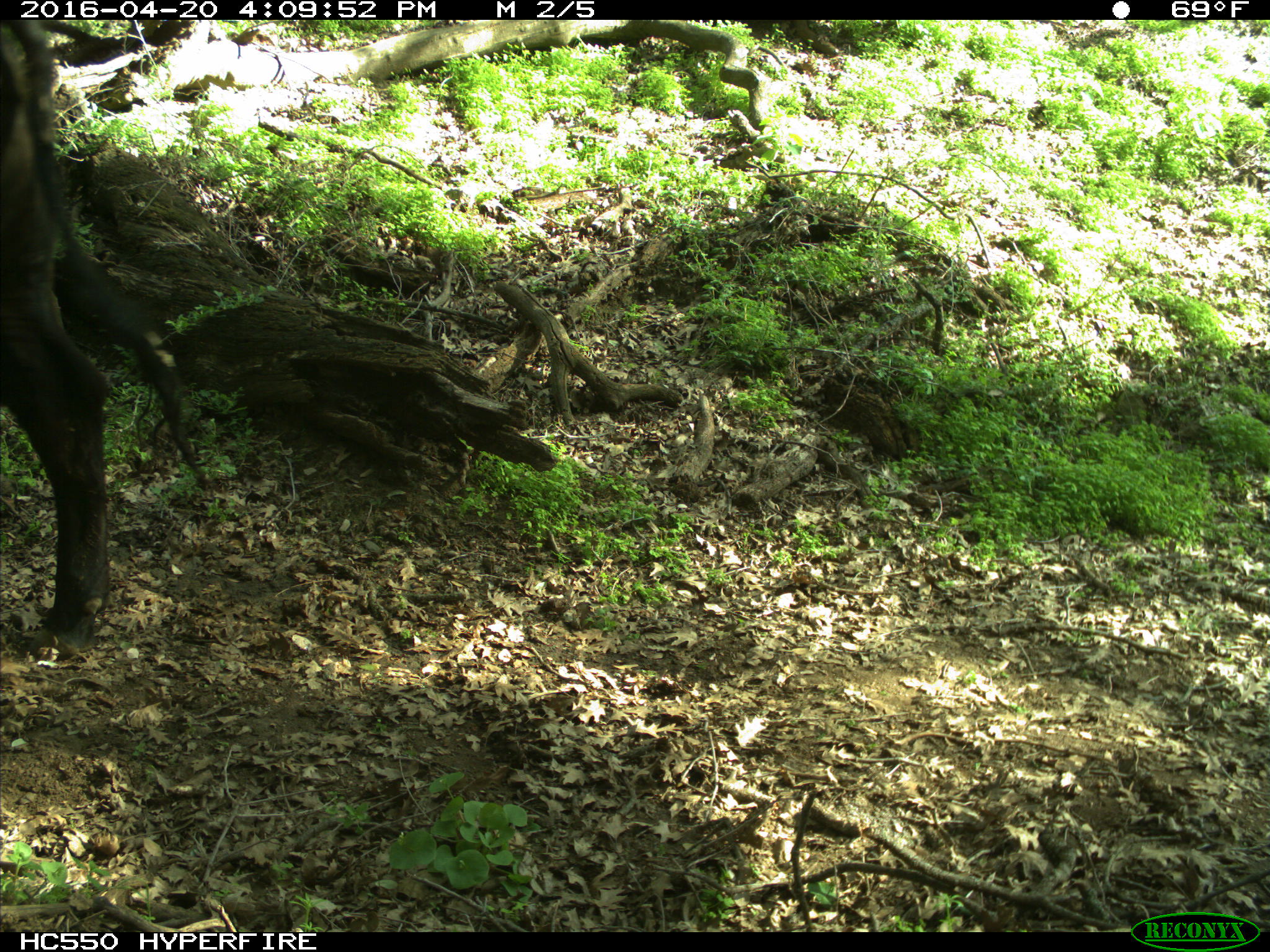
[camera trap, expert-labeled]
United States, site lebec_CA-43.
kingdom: Animalia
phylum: Chordata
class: Mammalia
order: Artiodactyla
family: Bovidae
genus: Bos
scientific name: Bos taurus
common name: domestic cow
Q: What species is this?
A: Bos taurus (domestic cow).